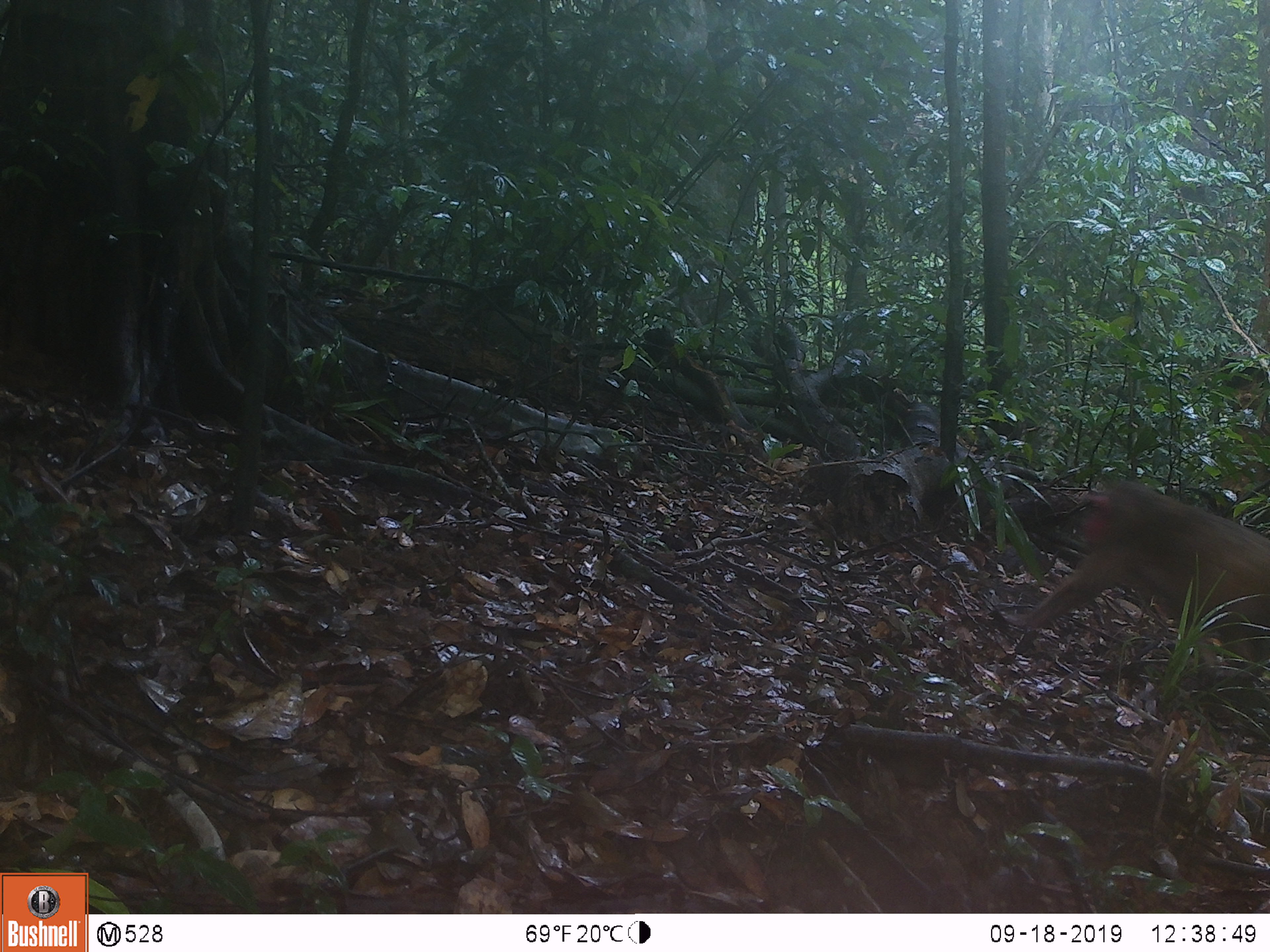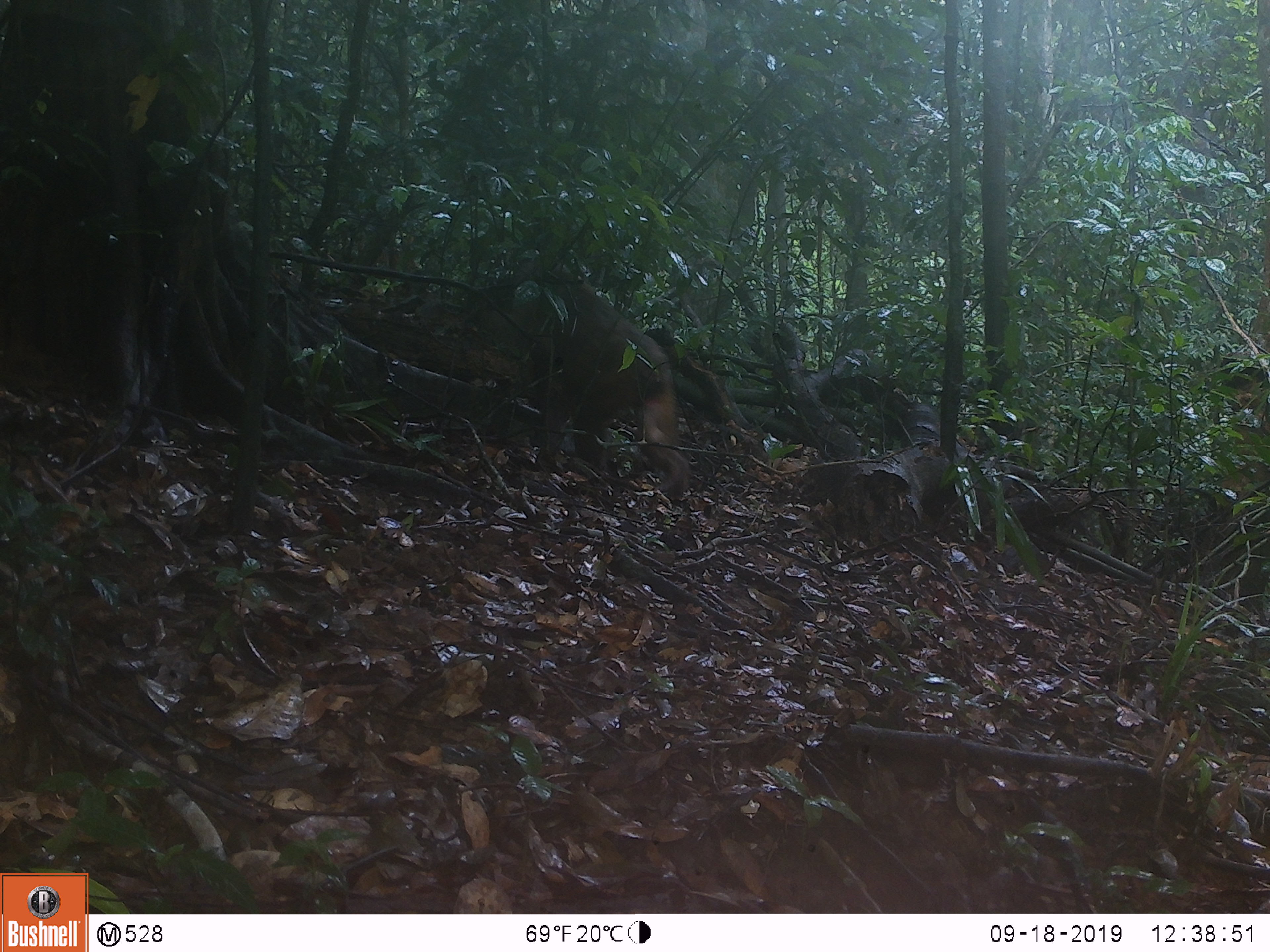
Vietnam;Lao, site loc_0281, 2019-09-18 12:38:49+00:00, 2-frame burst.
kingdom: Animalia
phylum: Chordata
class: Mammalia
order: Primates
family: Cercopithecidae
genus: Macaca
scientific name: Macaca arctoides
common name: stump-tailed macaque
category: stump tailed macaque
Stump tailed macaque (stump-tailed macaque) (Macaca arctoides). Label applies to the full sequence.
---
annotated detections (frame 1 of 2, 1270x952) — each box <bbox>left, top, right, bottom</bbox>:
stump tailed macaque: <bbox>1001, 480, 1270, 680</bbox>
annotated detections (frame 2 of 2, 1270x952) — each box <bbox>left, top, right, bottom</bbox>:
stump tailed macaque: <bbox>467, 255, 691, 497</bbox>